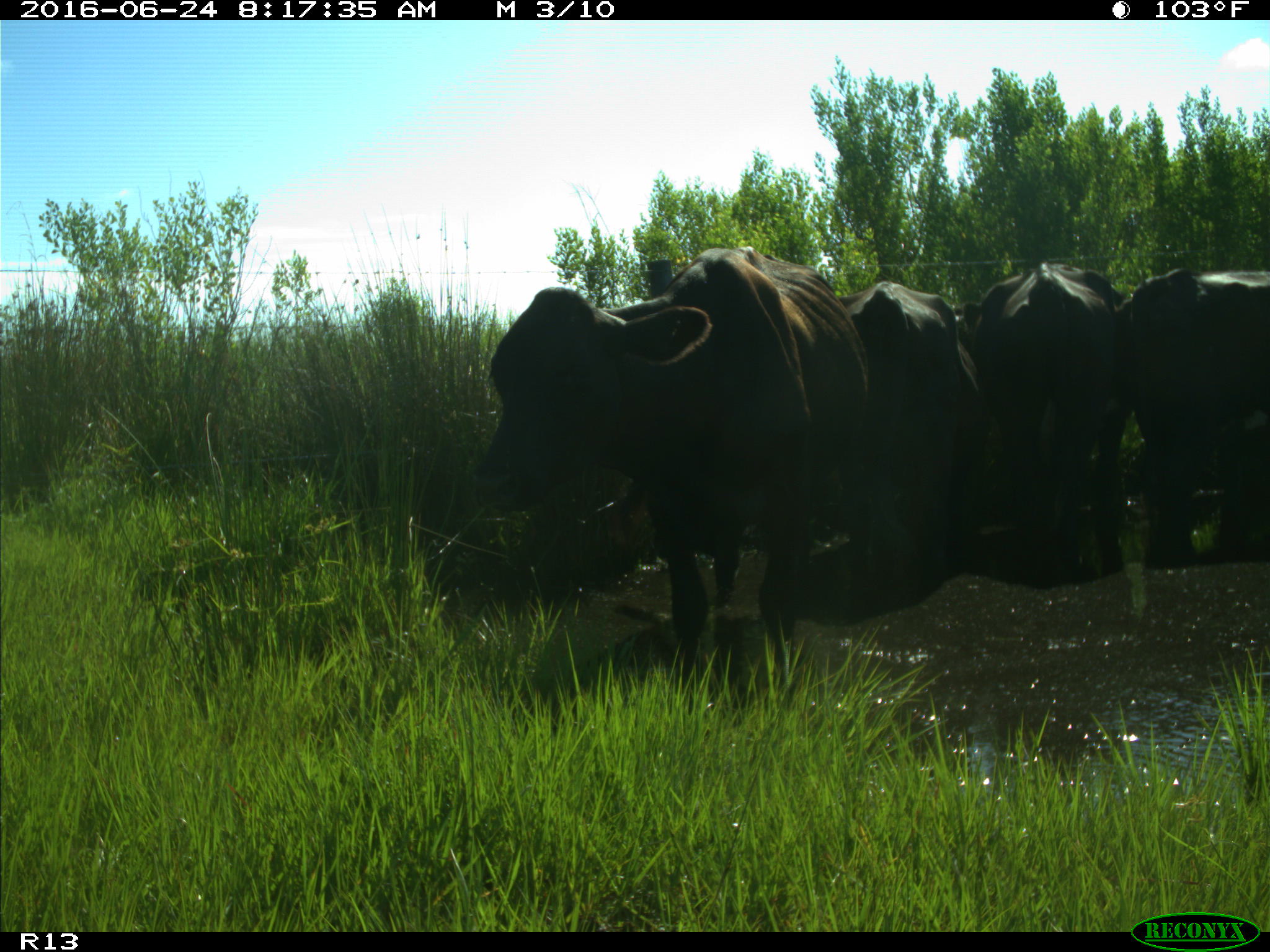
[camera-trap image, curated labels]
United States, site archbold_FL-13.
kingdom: Animalia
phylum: Chordata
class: Mammalia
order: Artiodactyla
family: Bovidae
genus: Bos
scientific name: Bos taurus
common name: domestic cow